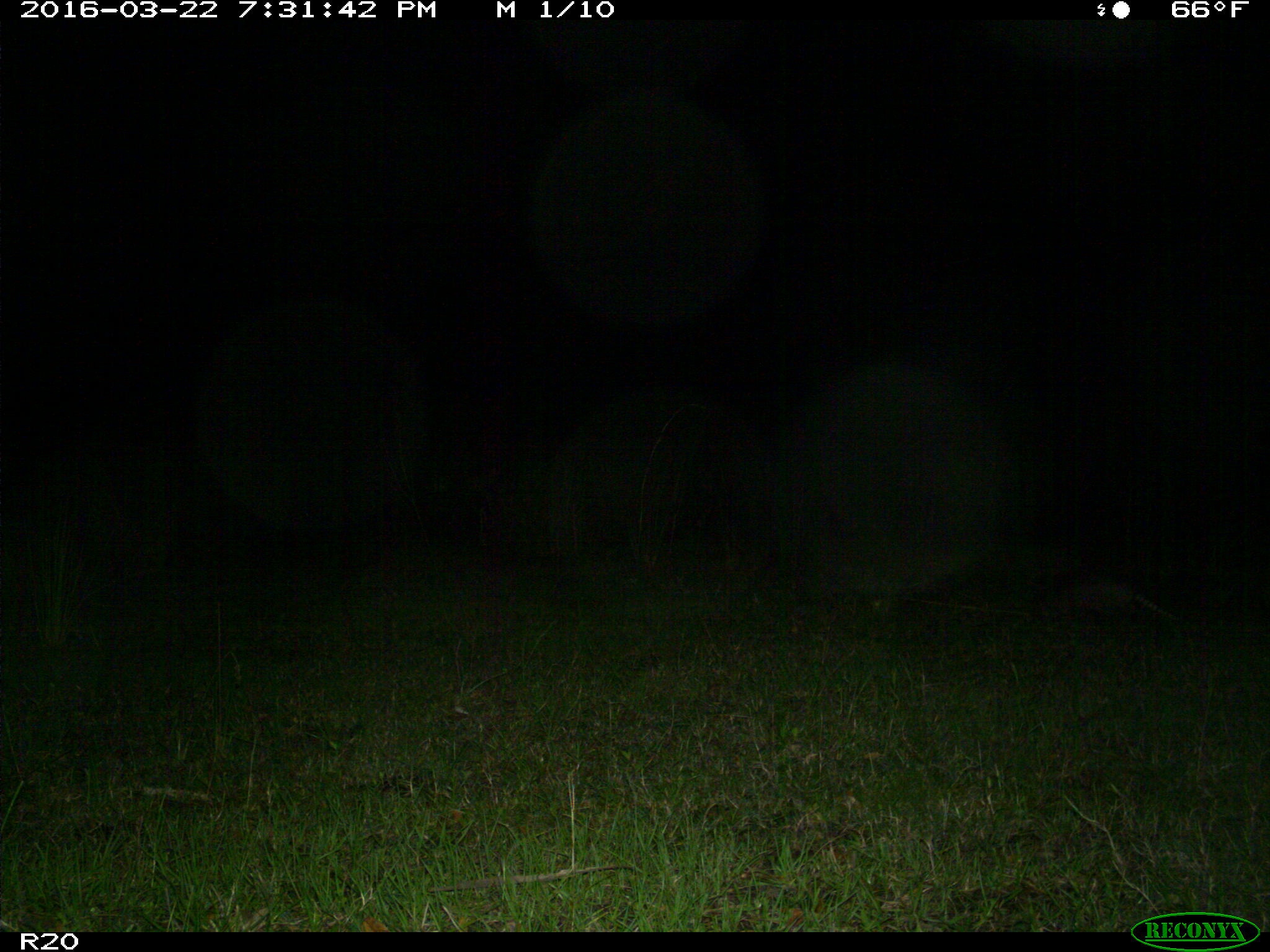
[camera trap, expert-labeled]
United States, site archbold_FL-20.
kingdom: Animalia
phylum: Chordata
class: Mammalia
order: Cingulata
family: Dasypodidae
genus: Dasypus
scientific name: Dasypus novemcinctus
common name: nine-banded armadillo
Dasypus novemcinctus (nine-banded armadillo).